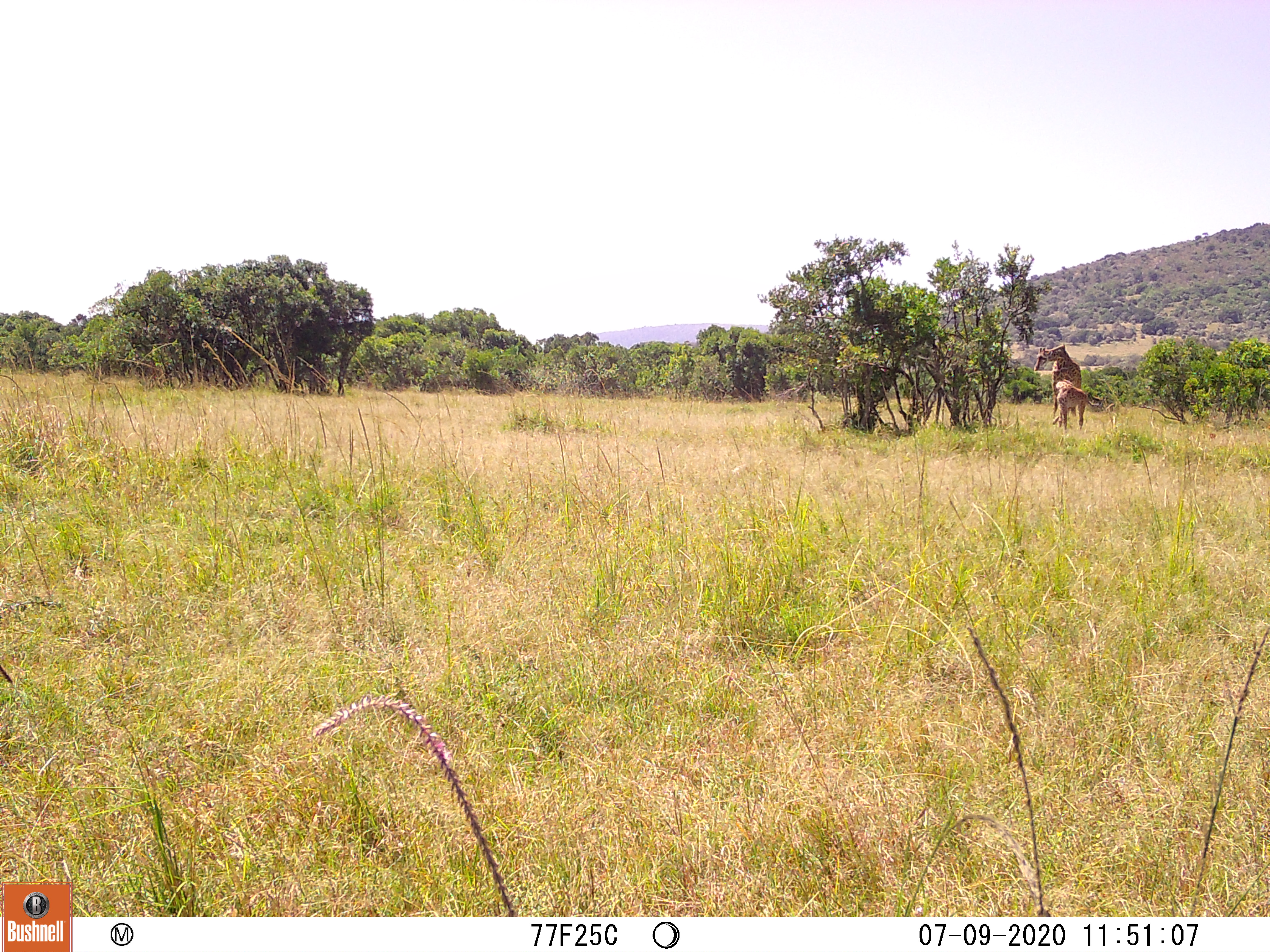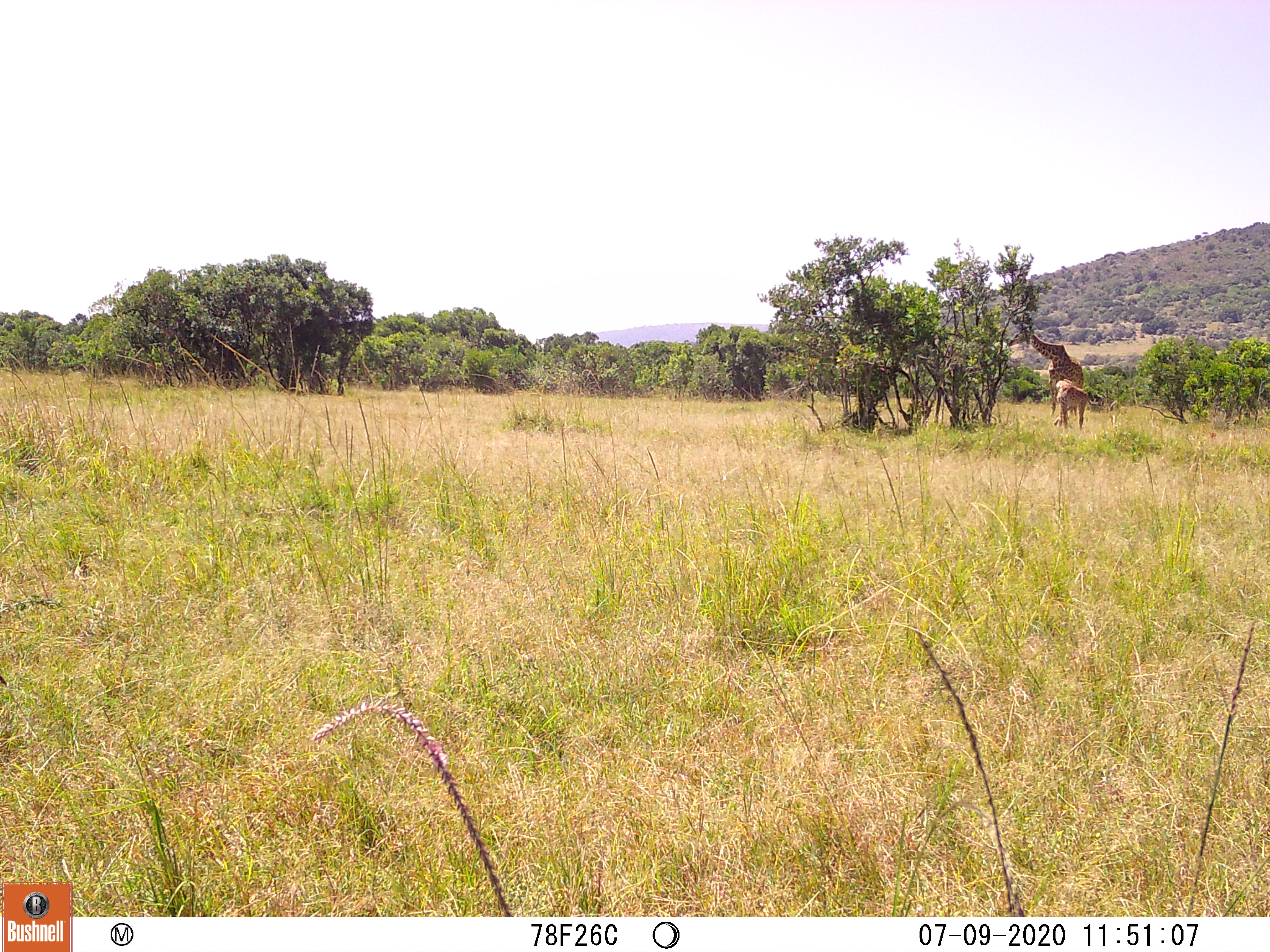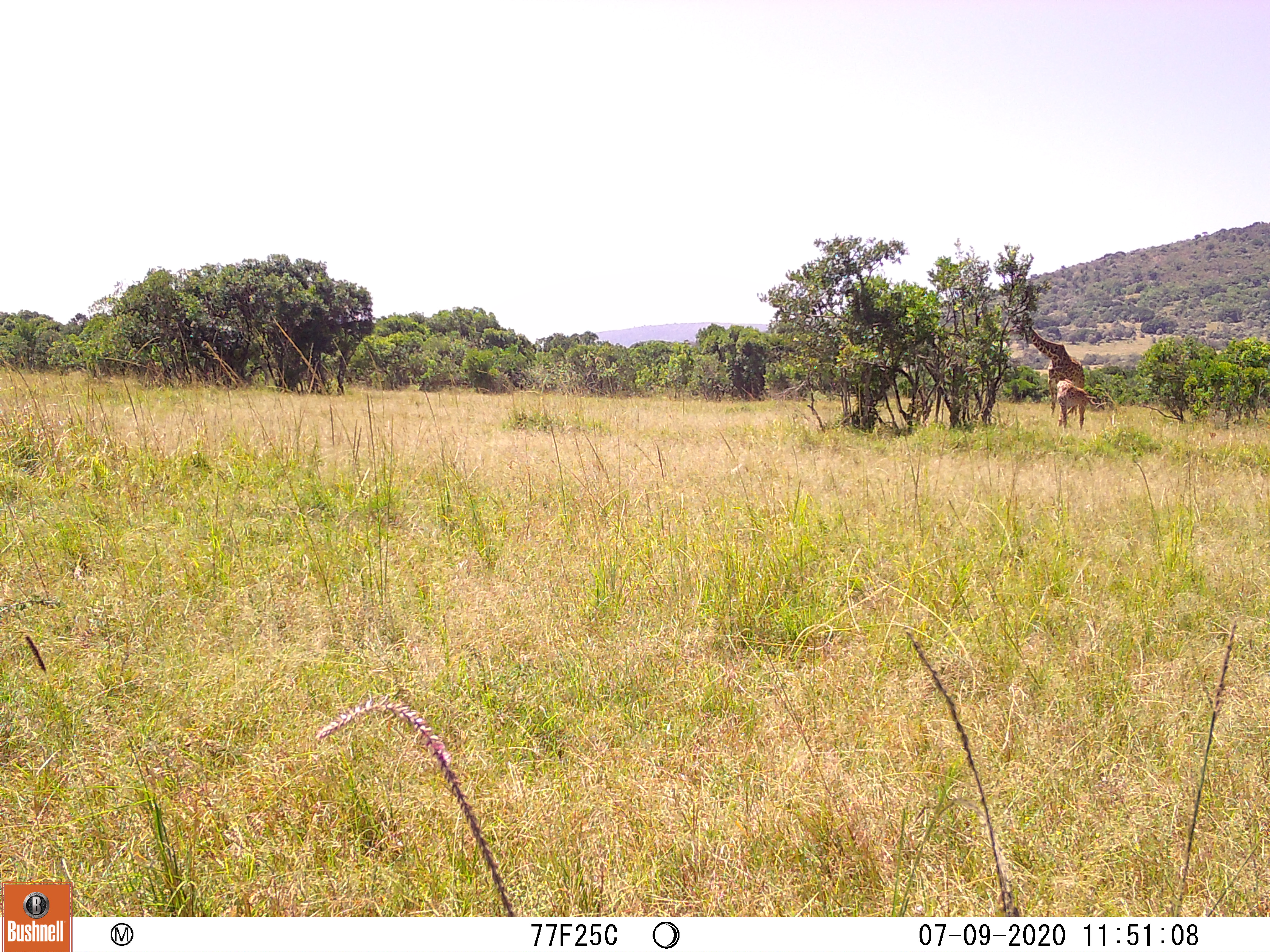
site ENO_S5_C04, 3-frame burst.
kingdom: Animalia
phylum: Chordata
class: Mammalia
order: Artiodactyla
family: Giraffidae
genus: Giraffa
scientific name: Giraffa camelopardalis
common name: giraffe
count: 2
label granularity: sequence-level